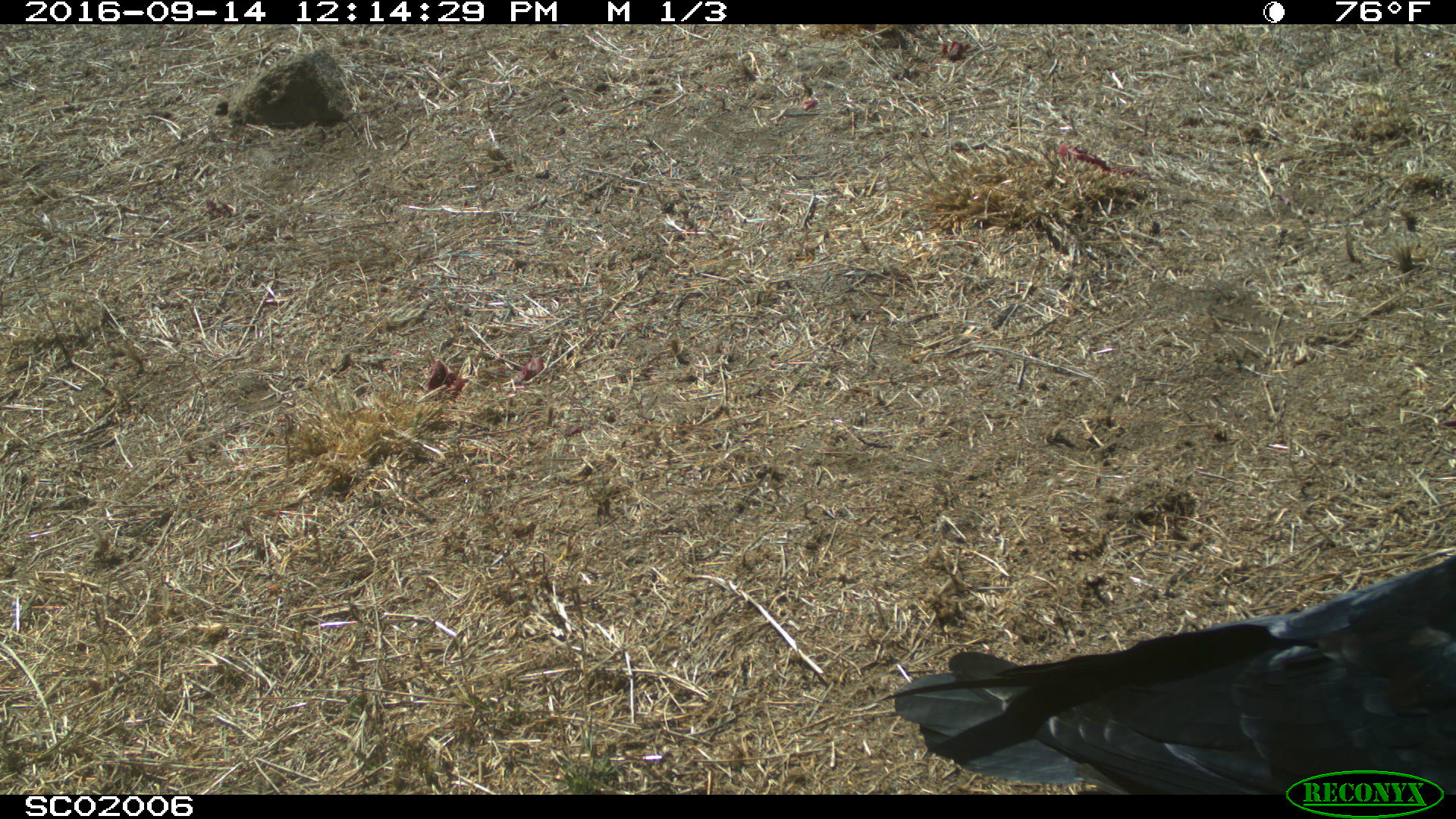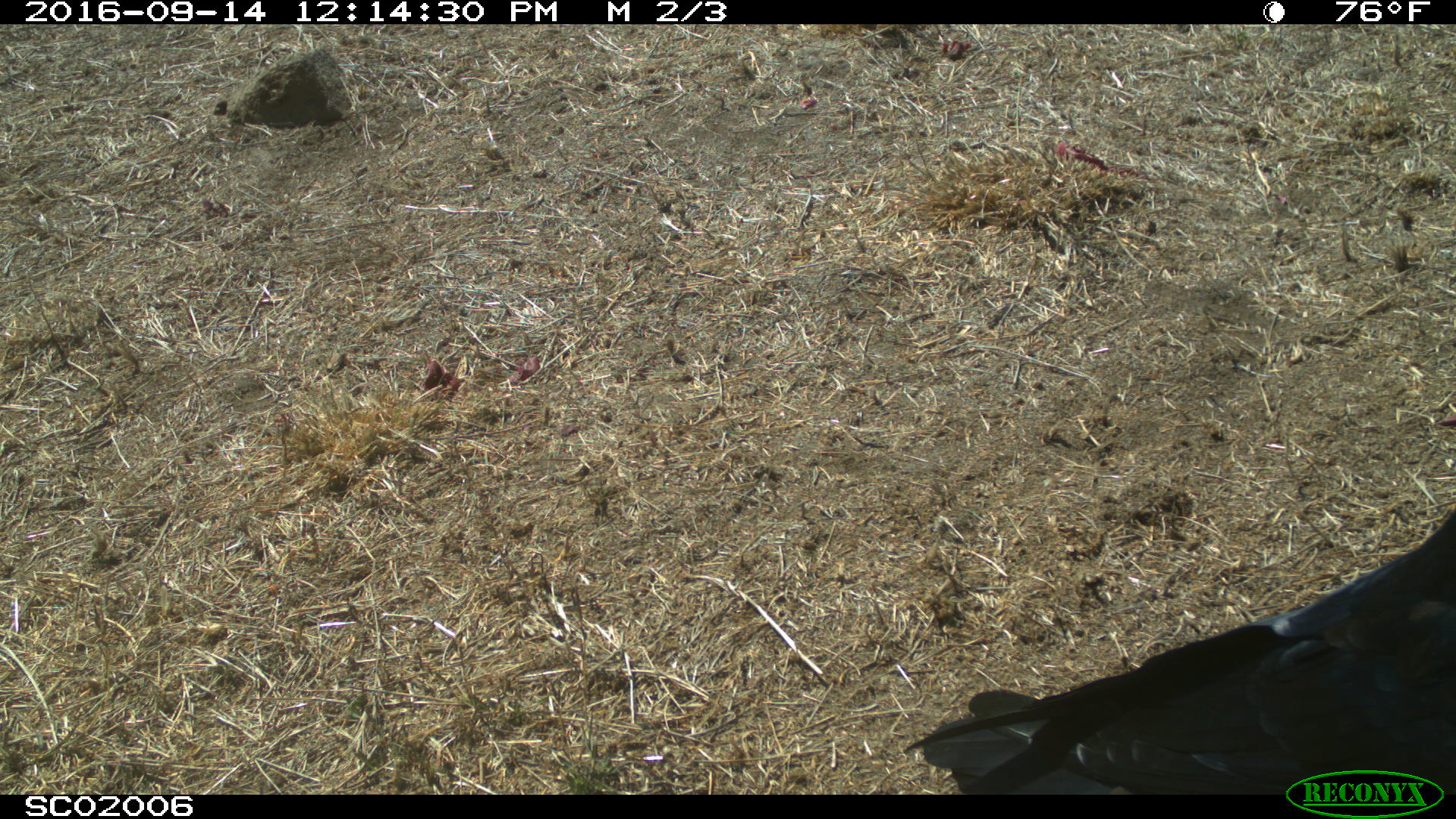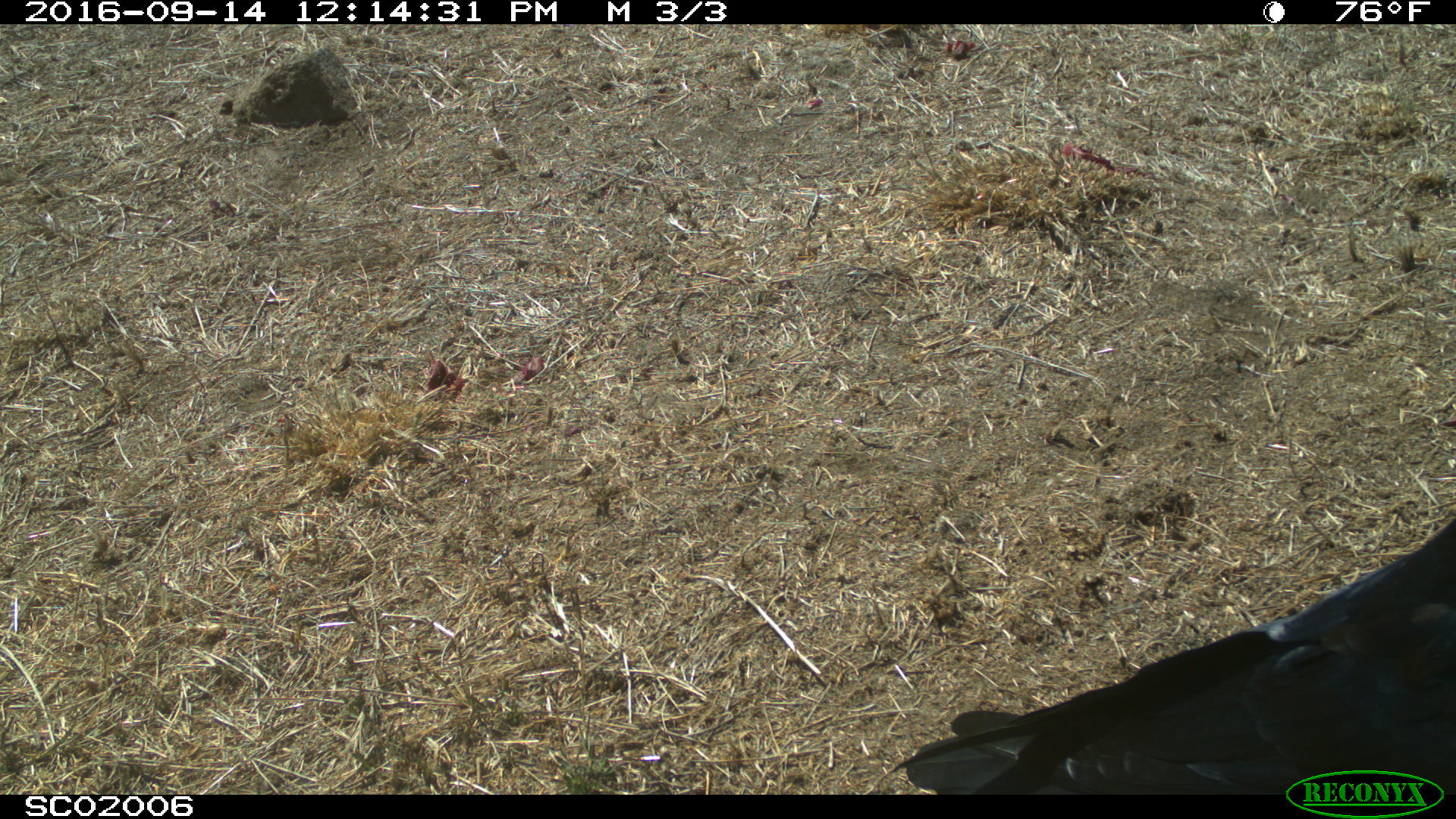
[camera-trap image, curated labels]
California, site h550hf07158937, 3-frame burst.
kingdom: Animalia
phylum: Chordata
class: Aves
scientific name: Aves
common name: bird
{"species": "bird (Aves)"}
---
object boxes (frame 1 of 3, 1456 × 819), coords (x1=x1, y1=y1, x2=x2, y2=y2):
bird: (x1=876, y1=554, x2=1455, y2=794)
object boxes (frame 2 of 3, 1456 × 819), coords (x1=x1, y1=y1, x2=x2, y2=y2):
bird: (x1=902, y1=510, x2=1455, y2=793)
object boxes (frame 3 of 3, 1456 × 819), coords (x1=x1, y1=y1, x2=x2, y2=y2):
bird: (x1=893, y1=513, x2=1455, y2=794)